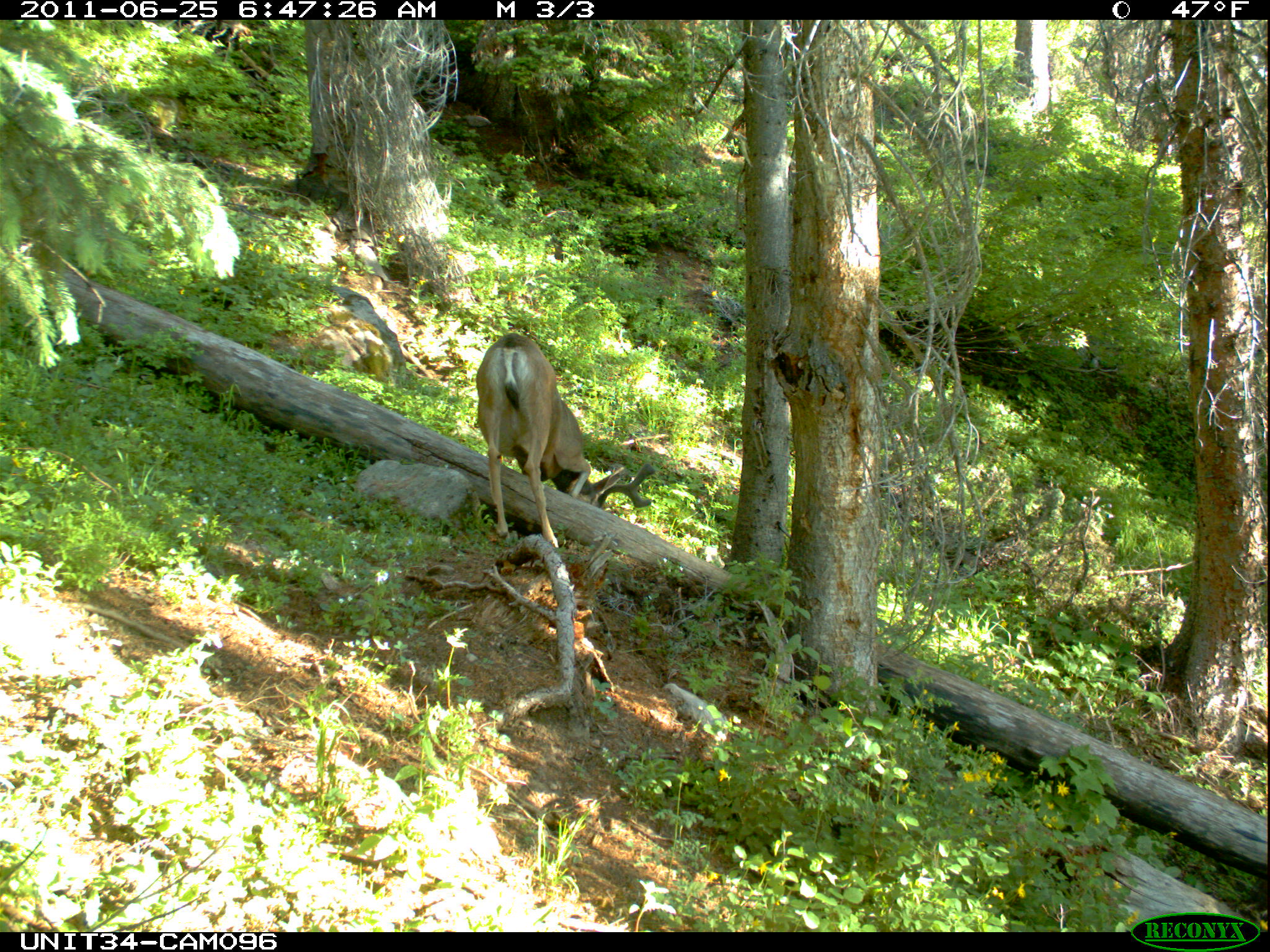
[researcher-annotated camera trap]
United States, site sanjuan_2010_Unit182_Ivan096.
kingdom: Animalia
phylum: Chordata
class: Mammalia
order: Artiodactyla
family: Cervidae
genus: Odocoileus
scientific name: Odocoileus hemionus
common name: mule deer